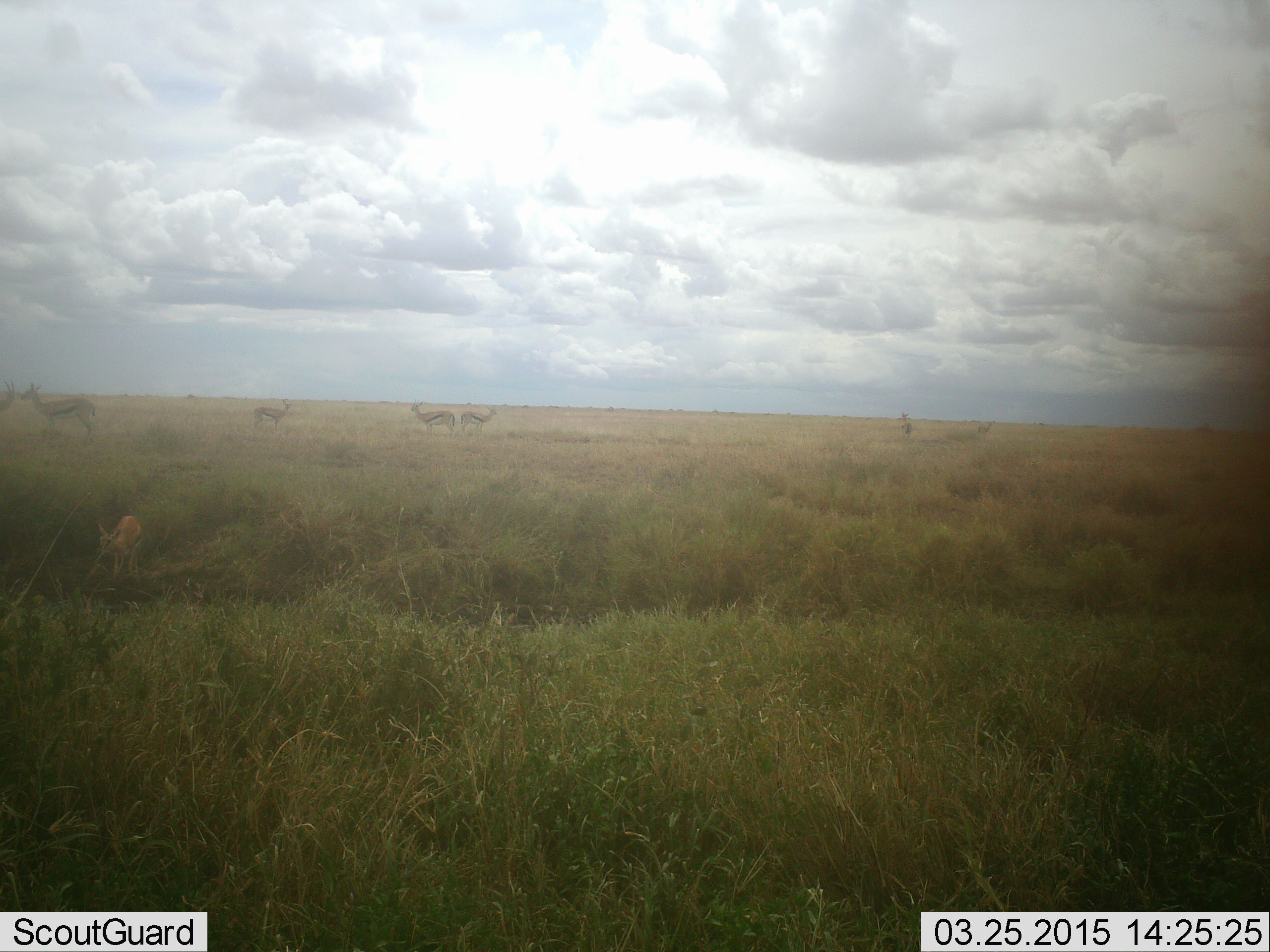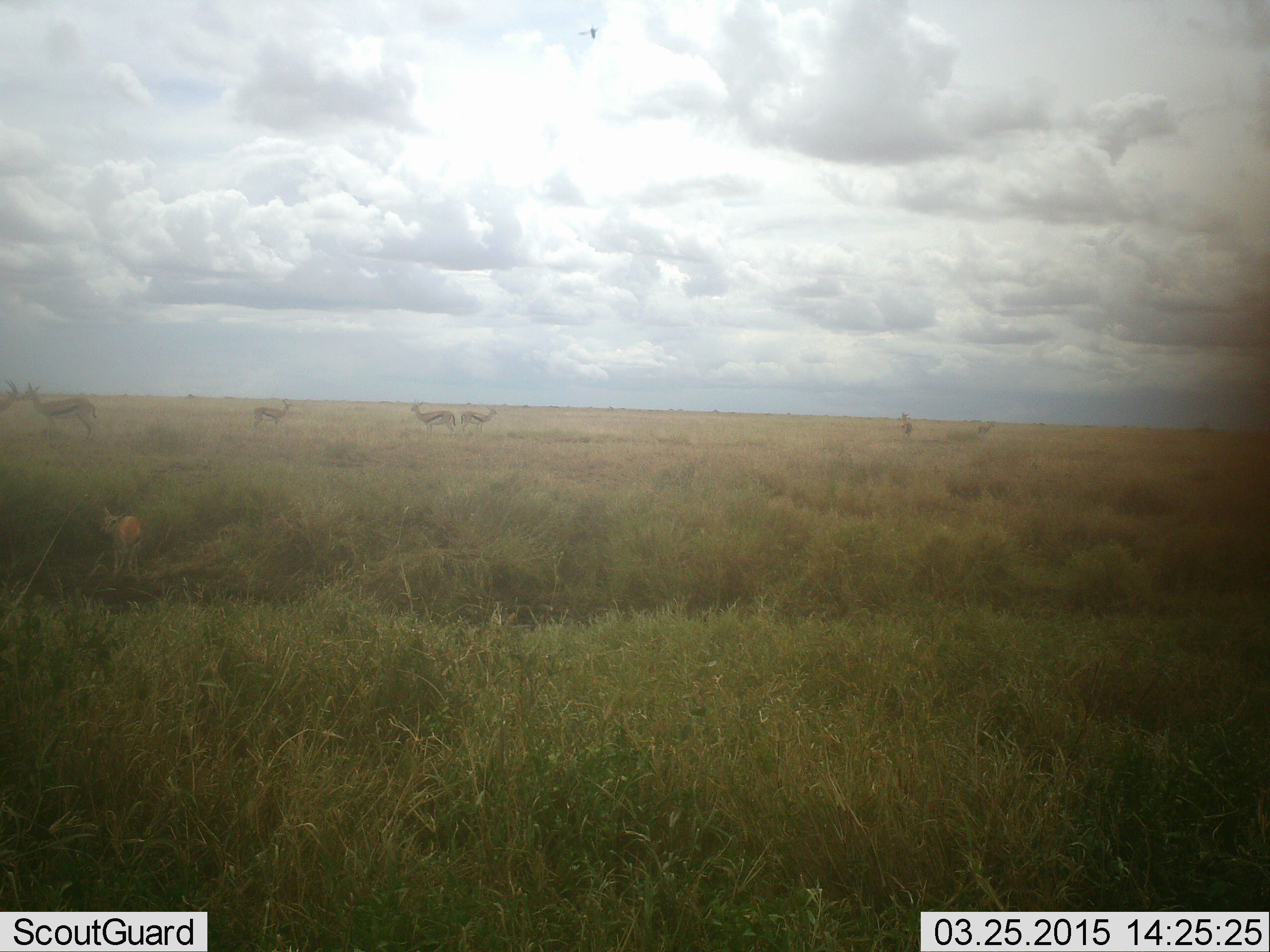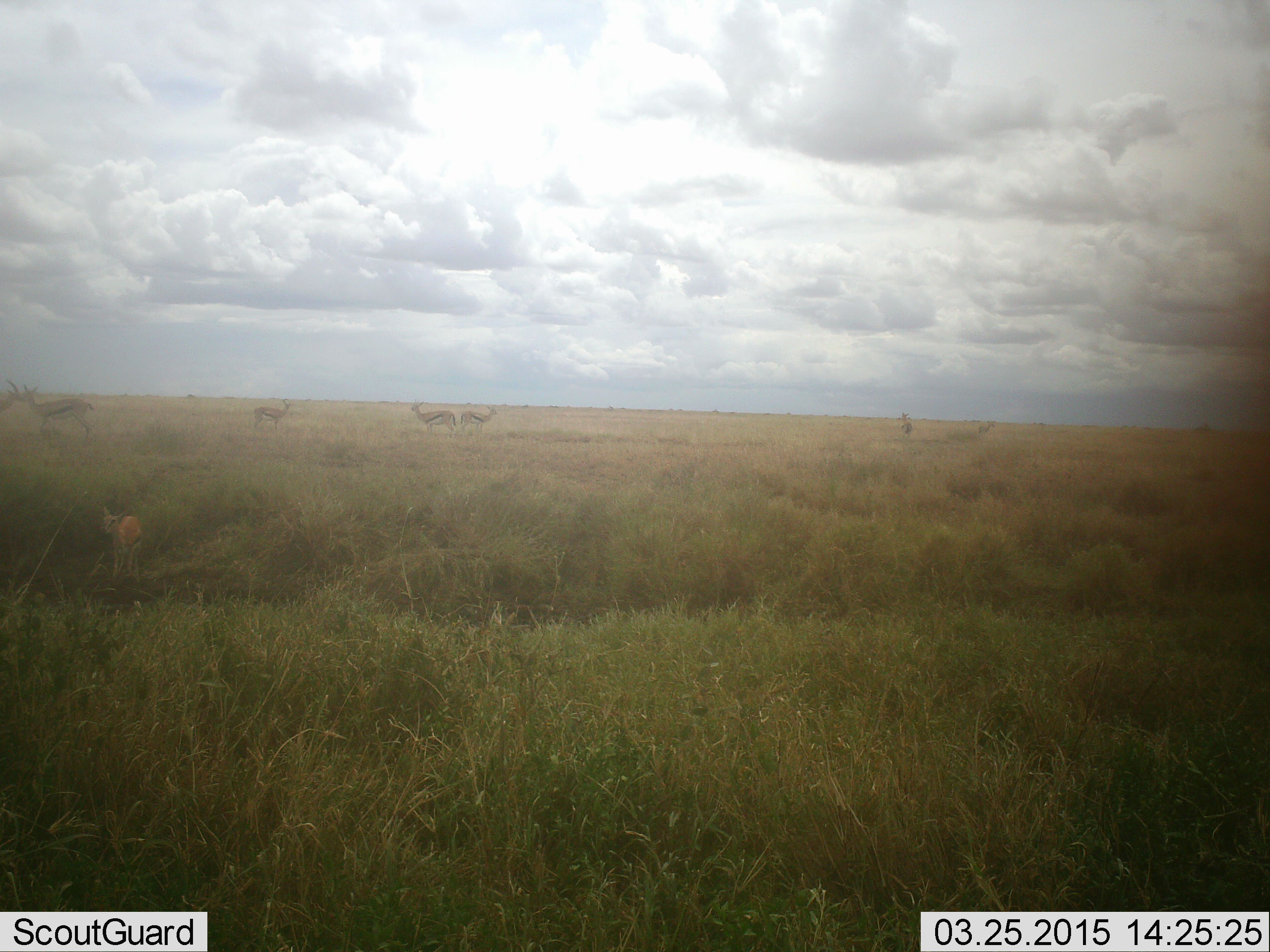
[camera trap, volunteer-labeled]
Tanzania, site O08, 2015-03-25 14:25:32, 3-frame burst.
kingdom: Animalia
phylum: Chordata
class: Mammalia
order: Artiodactyla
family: Bovidae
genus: Eudorcas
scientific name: Eudorcas thomsonii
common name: thomson's gazelle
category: gazellethomsons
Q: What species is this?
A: Gazellethomsons (thomson's gazelle) (Eudorcas thomsonii).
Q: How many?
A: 7.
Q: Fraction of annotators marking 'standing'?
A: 100%.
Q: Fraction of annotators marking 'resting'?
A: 10%.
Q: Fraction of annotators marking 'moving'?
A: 30%.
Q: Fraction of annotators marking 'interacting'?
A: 10%.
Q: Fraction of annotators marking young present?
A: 30%.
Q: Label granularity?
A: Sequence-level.